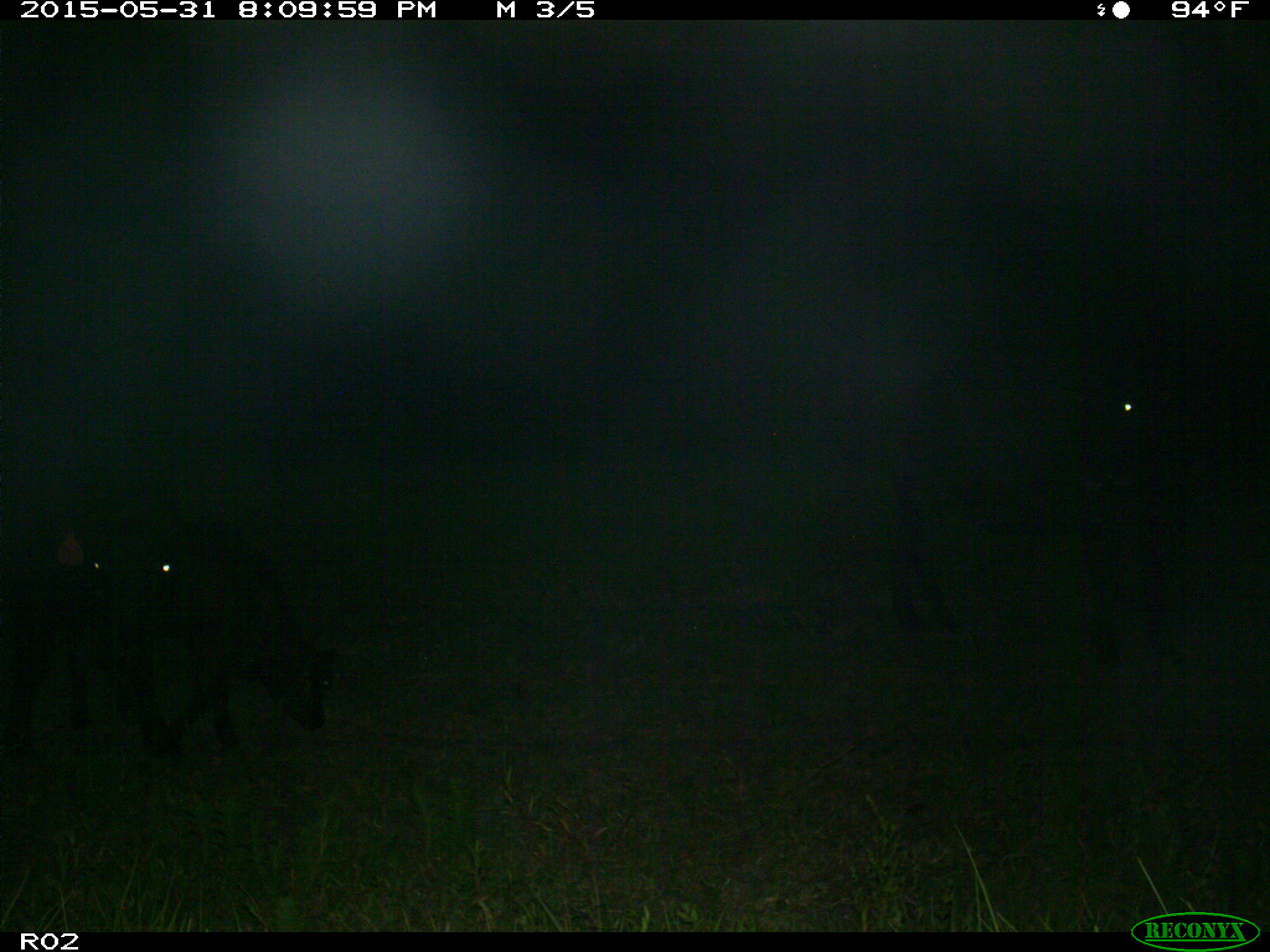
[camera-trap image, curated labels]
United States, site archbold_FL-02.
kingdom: Animalia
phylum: Chordata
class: Mammalia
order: Artiodactyla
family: Bovidae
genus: Bos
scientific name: Bos taurus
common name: domestic cow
Bos taurus (domestic cow).